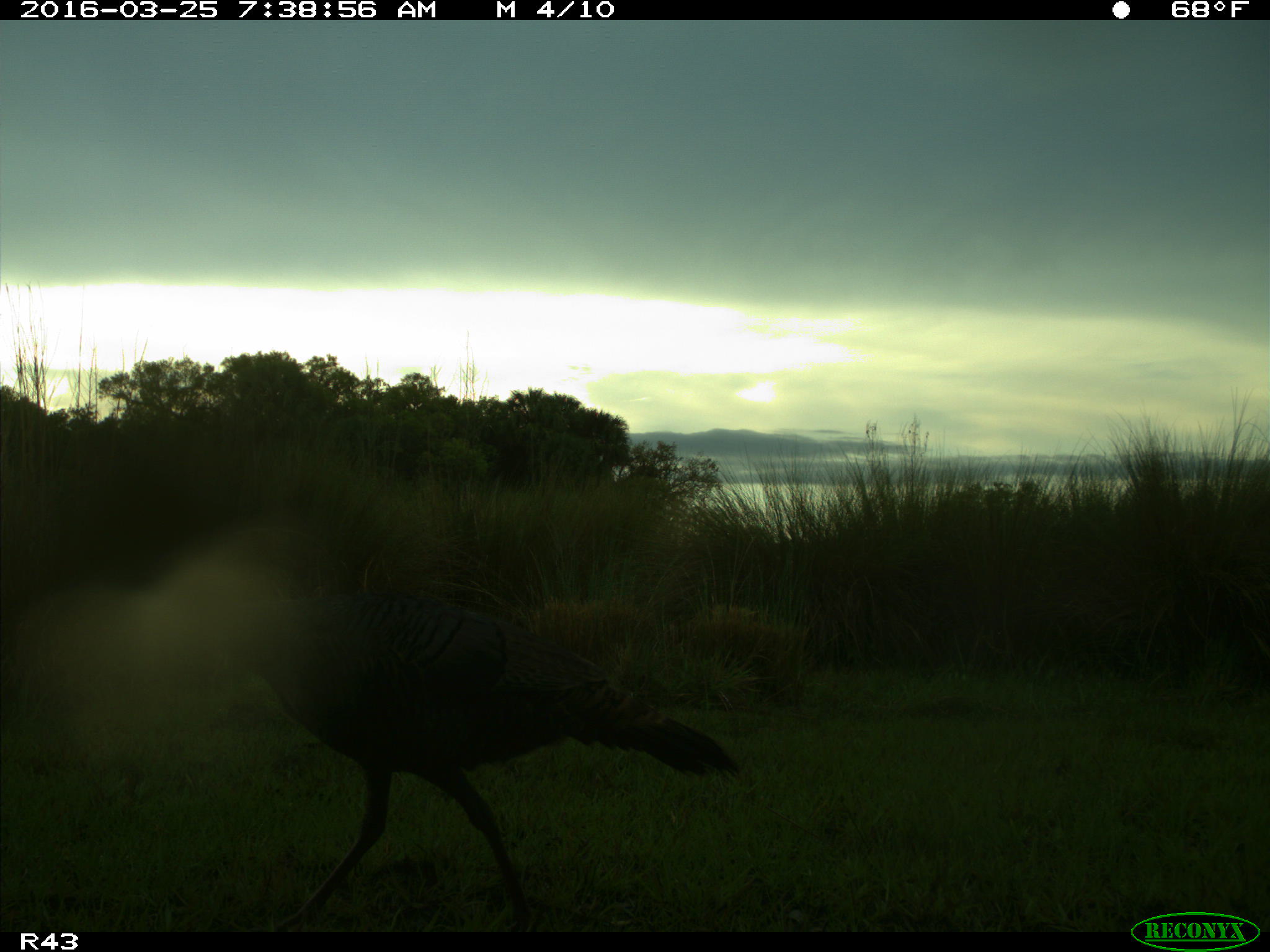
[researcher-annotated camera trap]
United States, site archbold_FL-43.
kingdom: Animalia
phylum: Chordata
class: Aves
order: Galliformes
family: Phasianidae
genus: Meleagris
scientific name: Meleagris gallopavo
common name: wild turkey